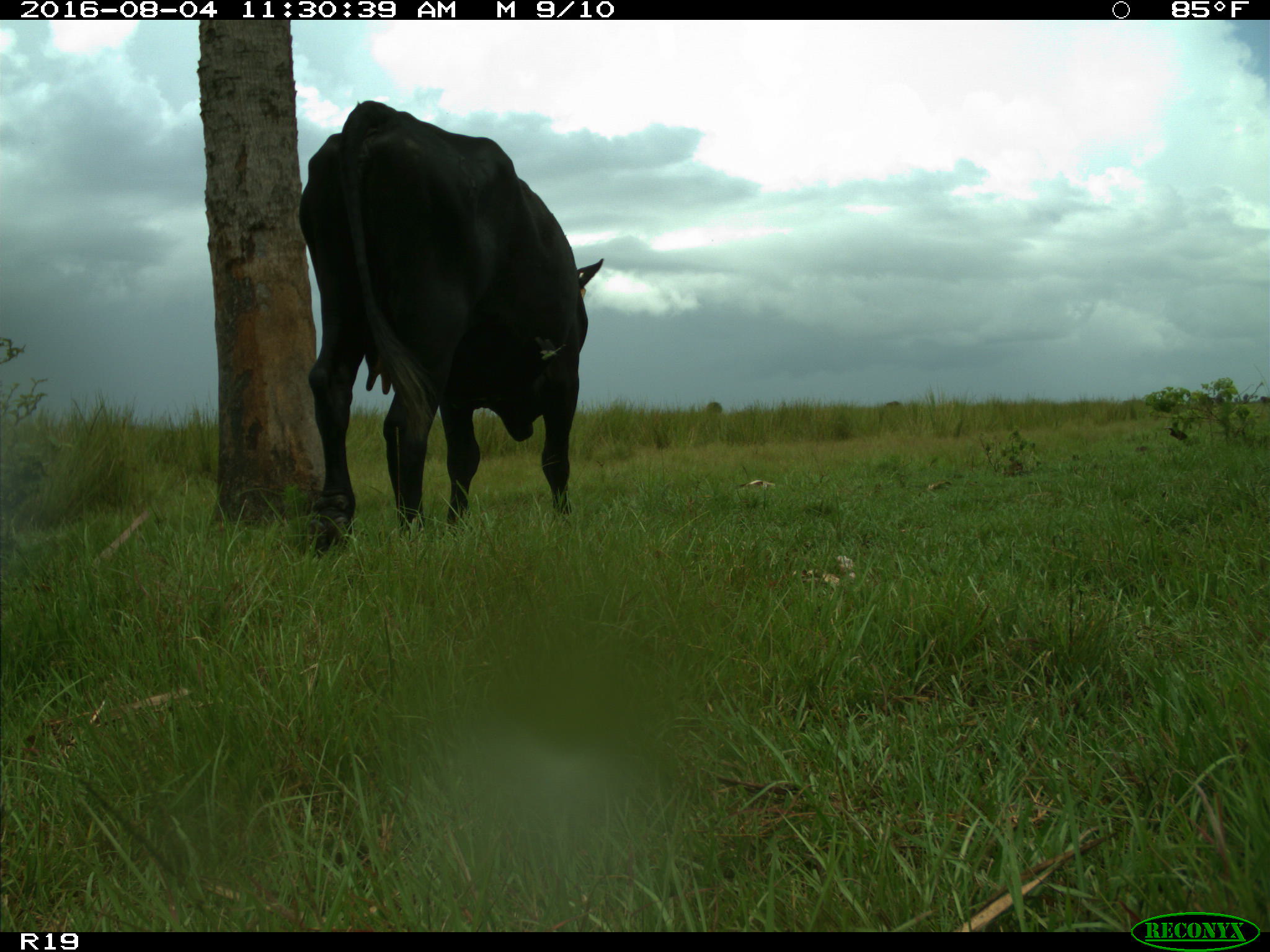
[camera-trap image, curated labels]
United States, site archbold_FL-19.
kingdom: Animalia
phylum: Chordata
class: Mammalia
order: Artiodactyla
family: Bovidae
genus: Bos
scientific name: Bos taurus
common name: domestic cow